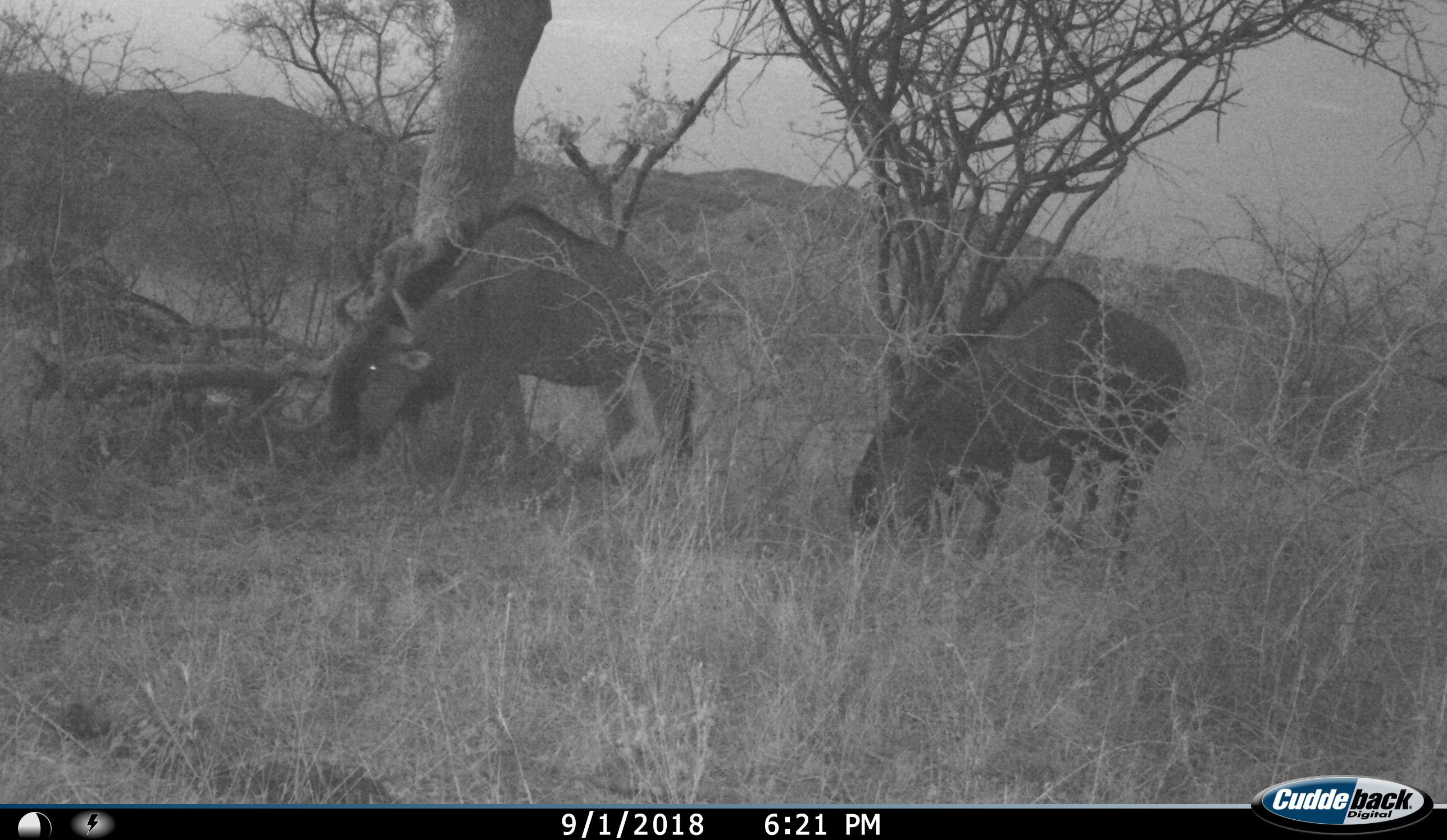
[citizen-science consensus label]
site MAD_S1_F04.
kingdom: Animalia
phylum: Chordata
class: Mammalia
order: Artiodactyla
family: Bovidae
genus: Connochaetes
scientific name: Connochaetes taurinus taurinus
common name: blue wildebeest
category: wildebeestblue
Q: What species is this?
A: Wildebeestblue (blue wildebeest) (Connochaetes taurinus taurinus).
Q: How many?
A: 2.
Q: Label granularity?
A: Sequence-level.